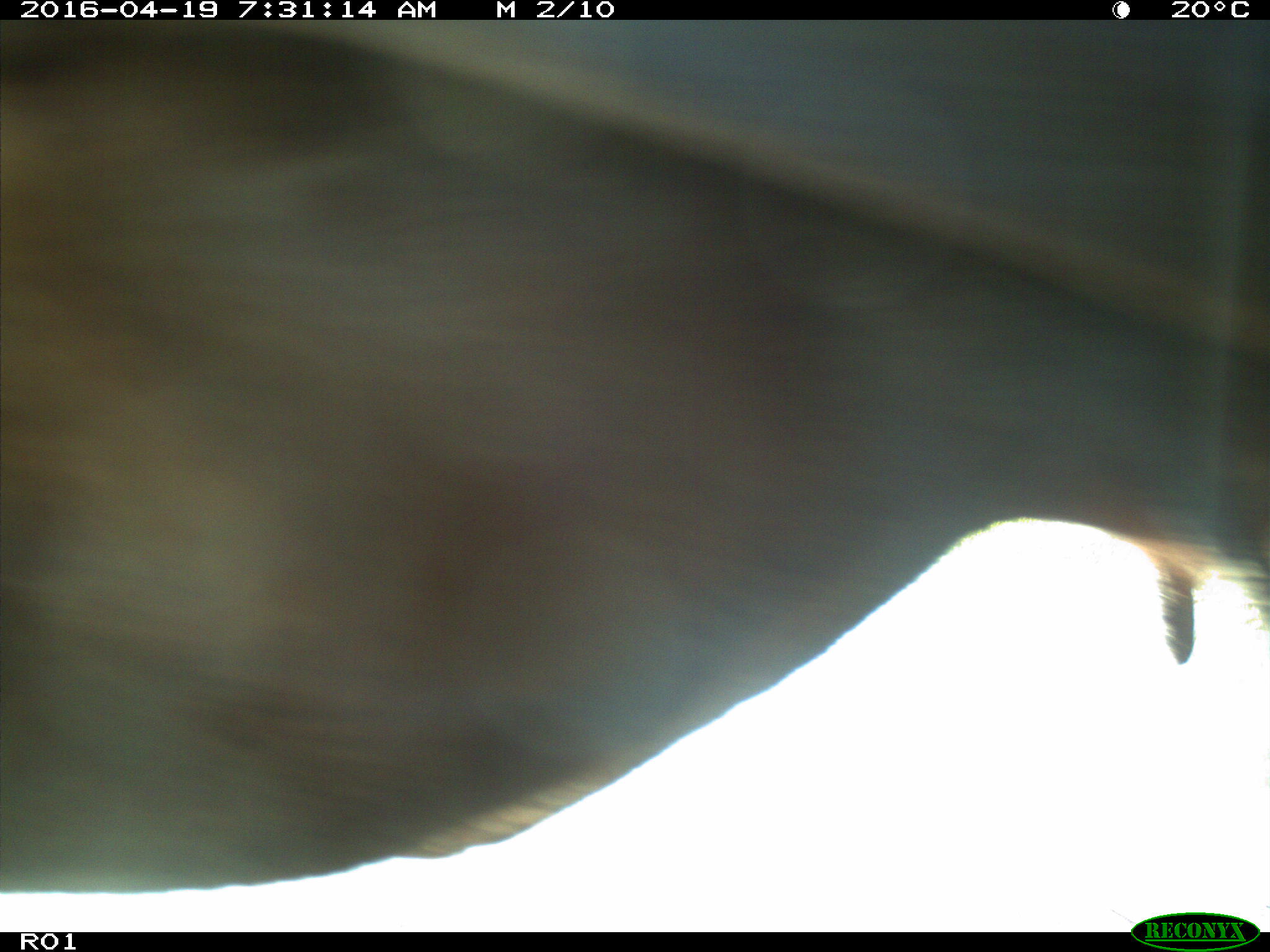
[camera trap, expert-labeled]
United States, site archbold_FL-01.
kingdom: Animalia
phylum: Chordata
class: Mammalia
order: Artiodactyla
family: Bovidae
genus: Bos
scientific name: Bos taurus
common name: domestic cow